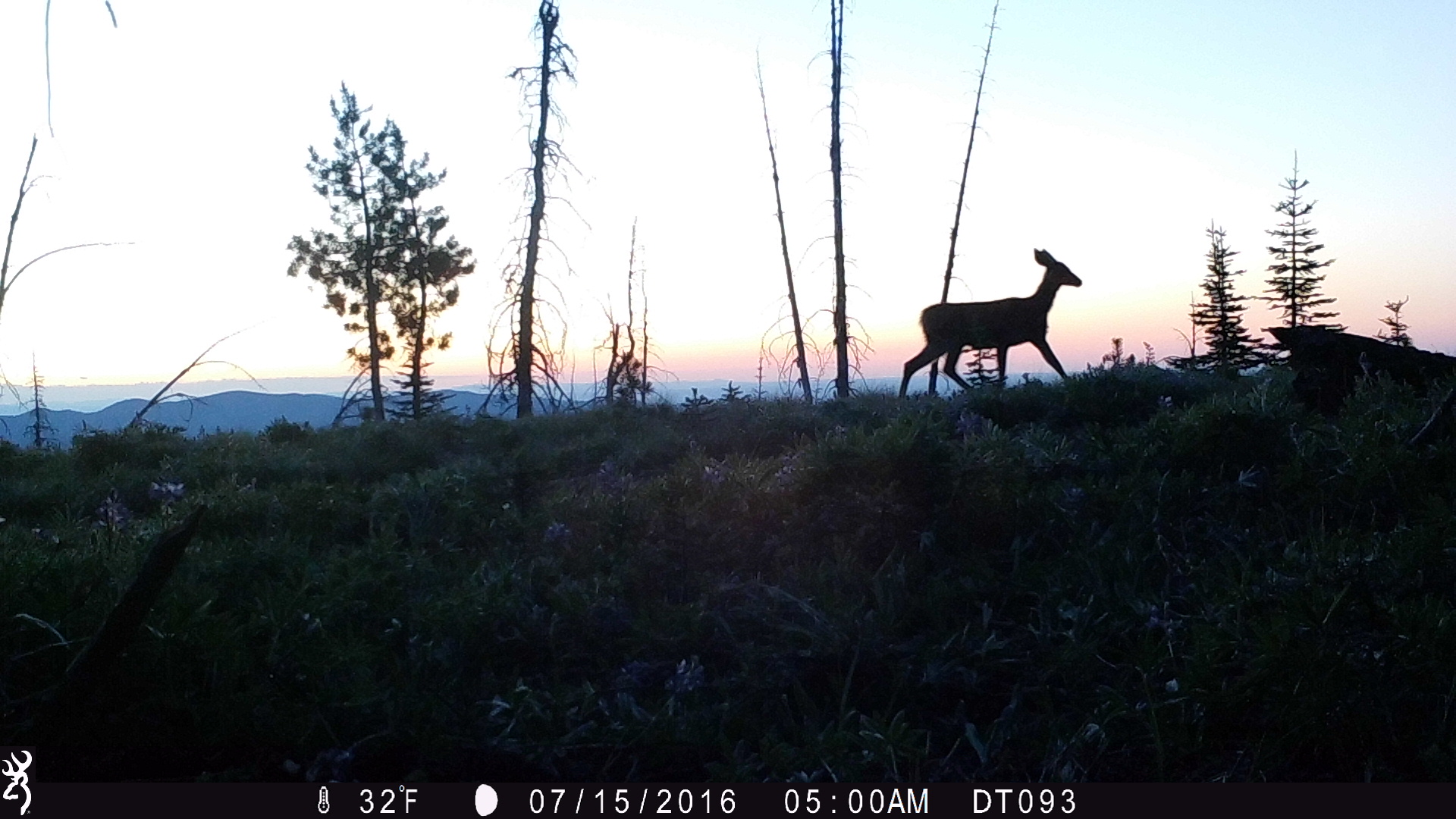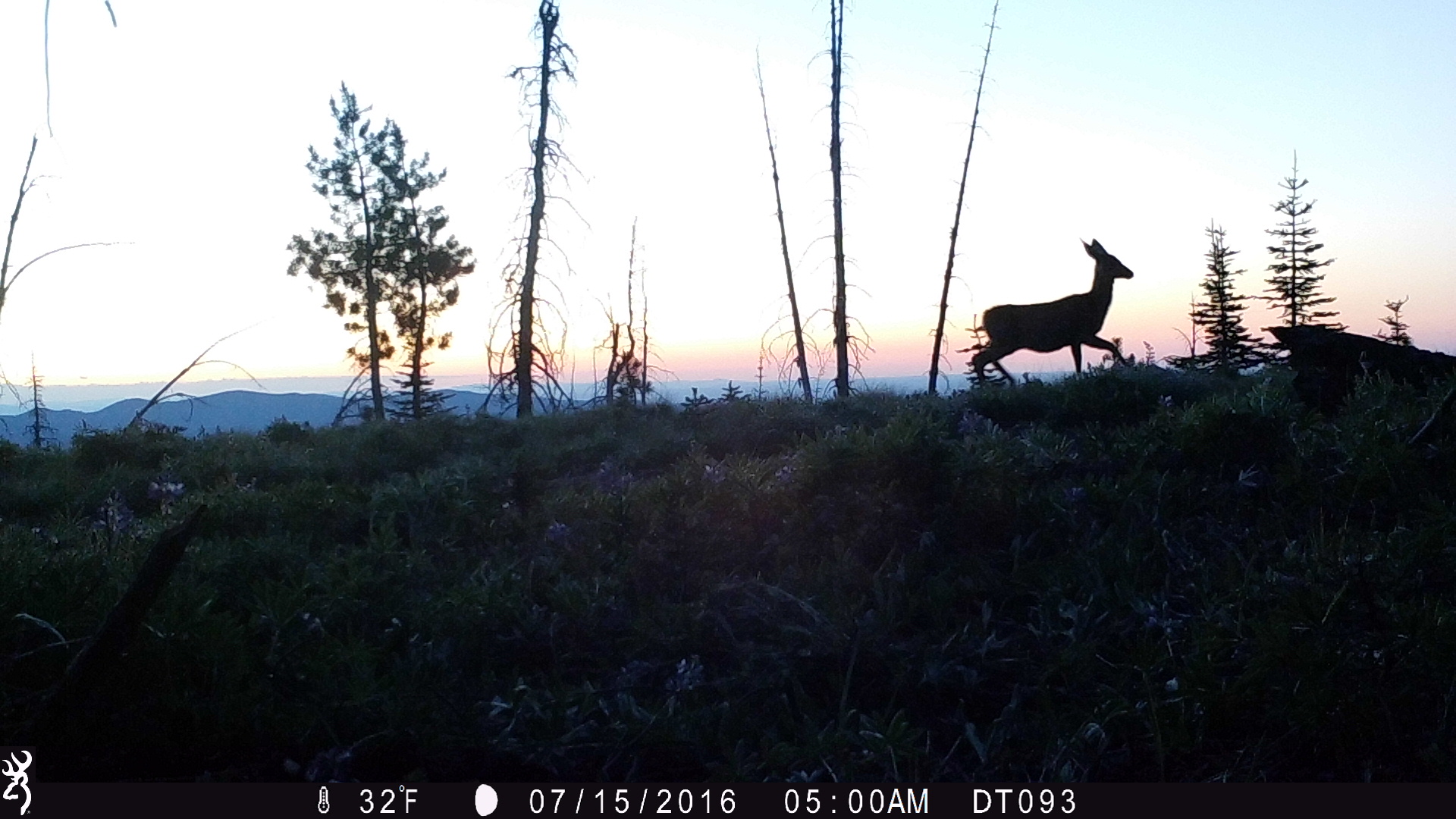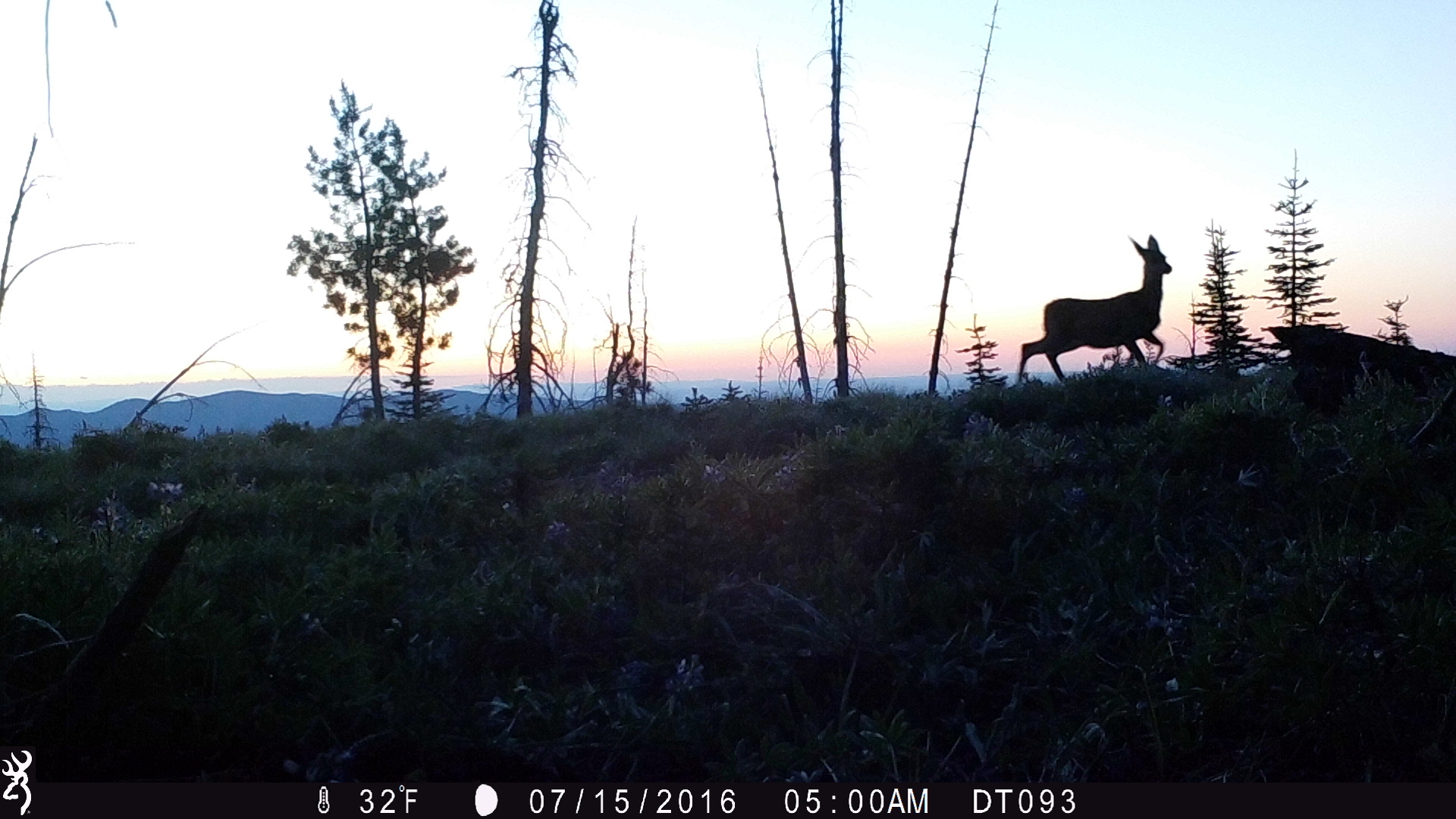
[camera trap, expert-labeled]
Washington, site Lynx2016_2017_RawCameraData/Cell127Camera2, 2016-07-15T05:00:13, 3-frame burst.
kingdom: Animalia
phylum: Chordata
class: Mammalia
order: Artiodactyla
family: Cervidae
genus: Odocoileus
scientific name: Odocoileus hemionus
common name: mule deer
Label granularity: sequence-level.